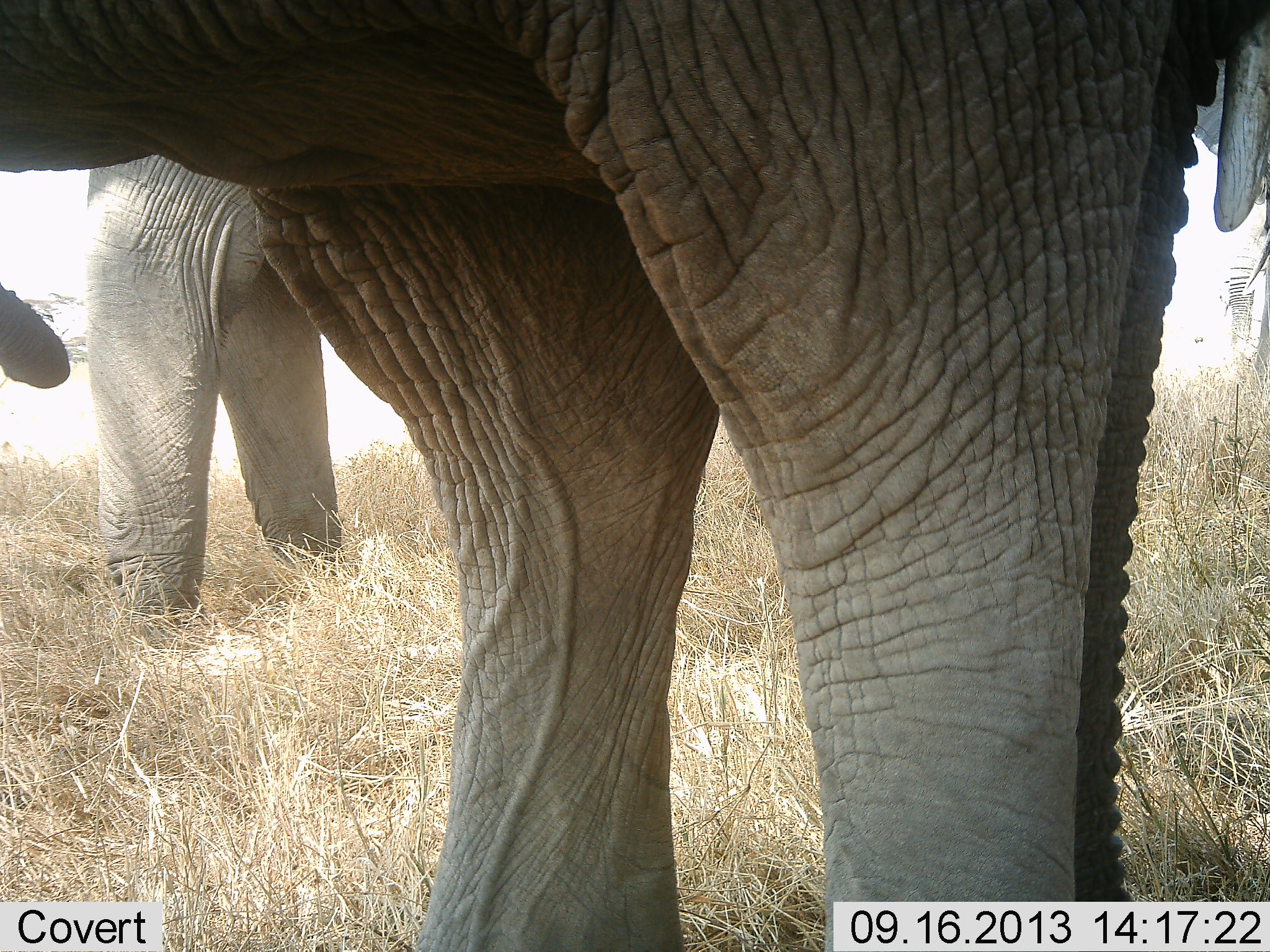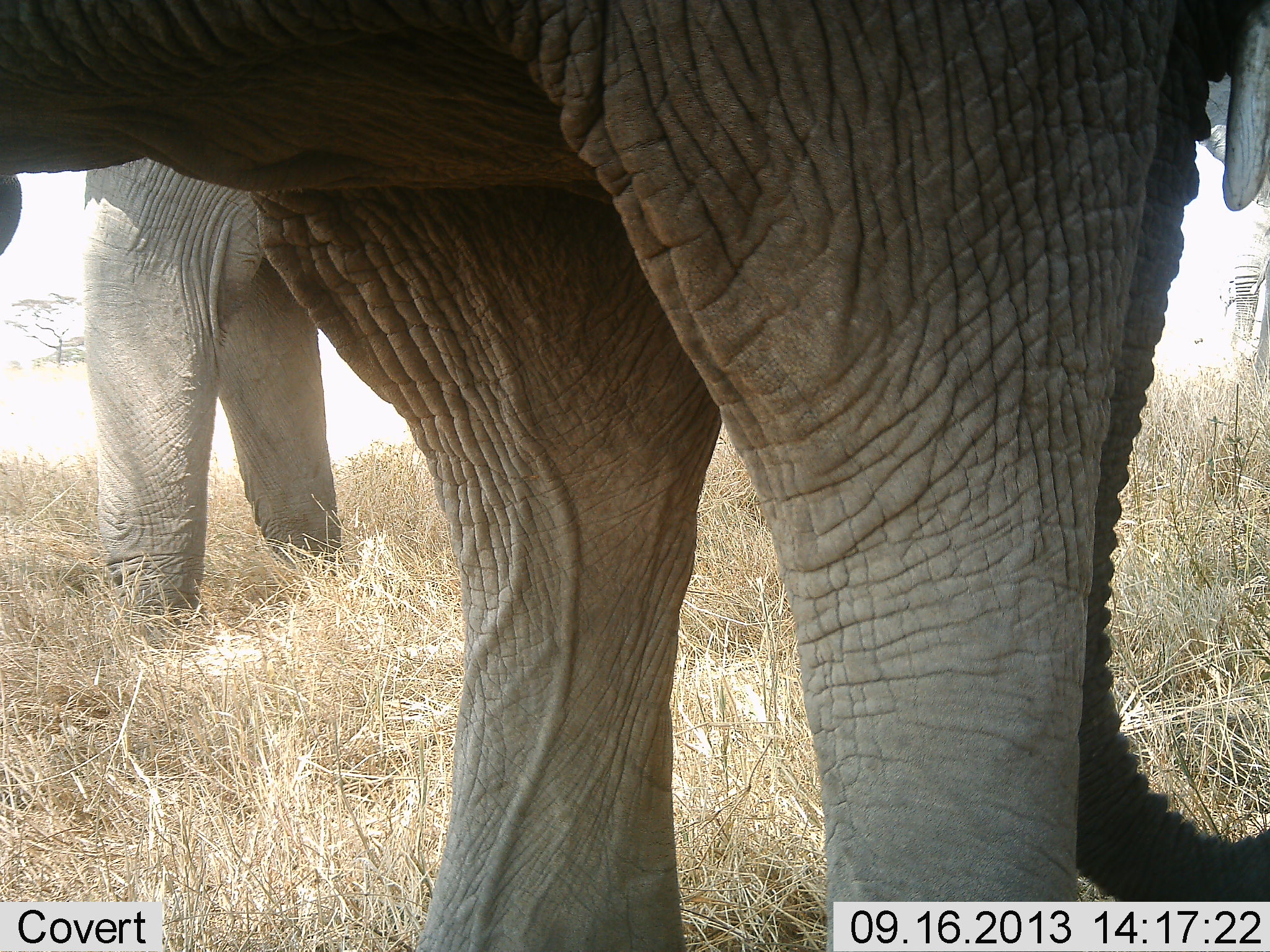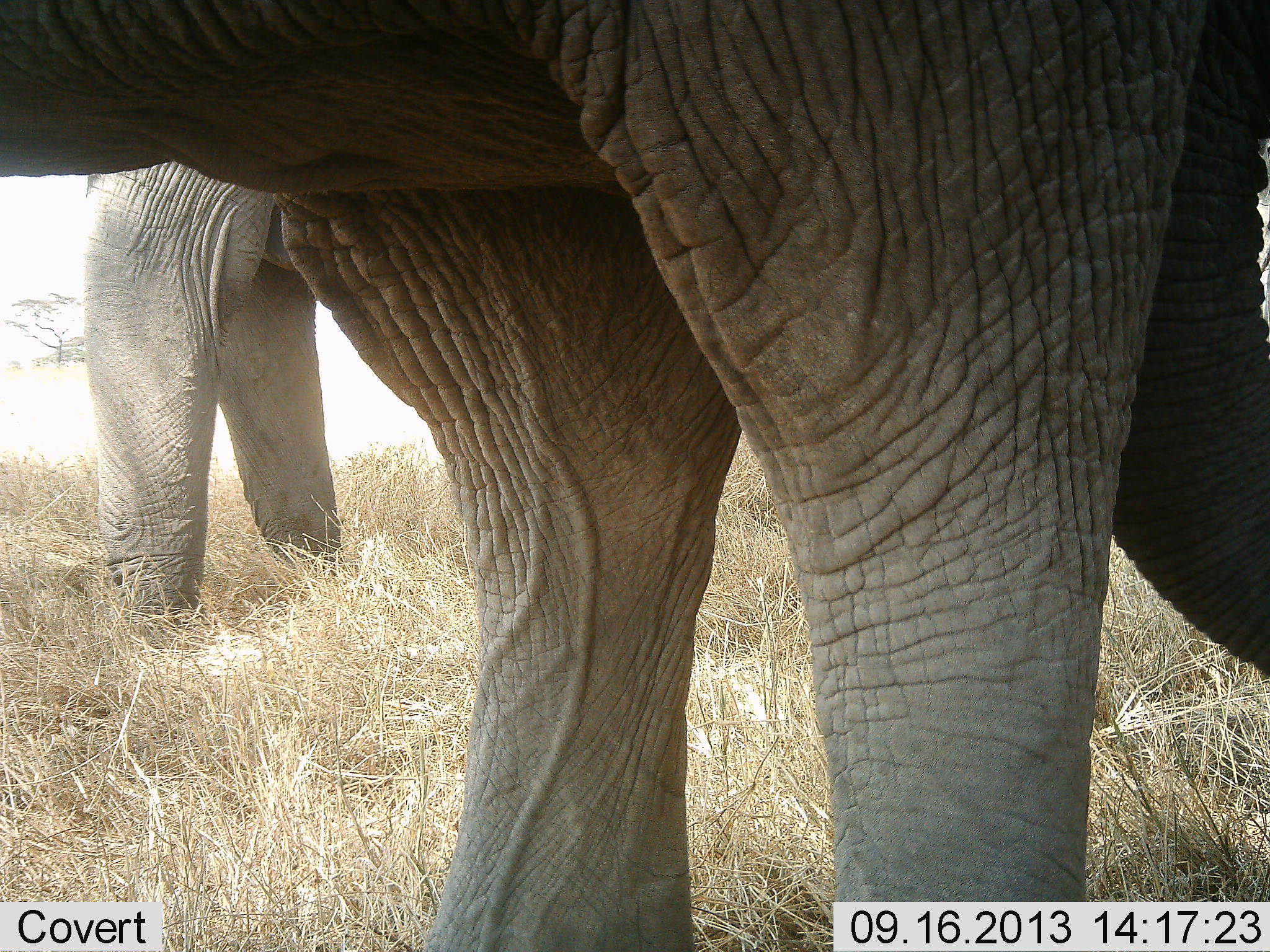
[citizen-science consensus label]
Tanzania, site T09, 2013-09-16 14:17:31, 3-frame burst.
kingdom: Animalia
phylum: Chordata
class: Mammalia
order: Proboscidea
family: Elephantidae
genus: Loxodonta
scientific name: Loxodonta africana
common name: african bush elephant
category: elephant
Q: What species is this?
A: Elephant (african bush elephant) (Loxodonta africana).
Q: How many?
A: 2.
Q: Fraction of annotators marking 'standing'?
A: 100%.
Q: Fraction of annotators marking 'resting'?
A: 0%.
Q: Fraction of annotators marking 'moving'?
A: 3%.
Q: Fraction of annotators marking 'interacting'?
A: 3%.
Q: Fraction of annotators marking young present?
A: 0%.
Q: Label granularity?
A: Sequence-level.